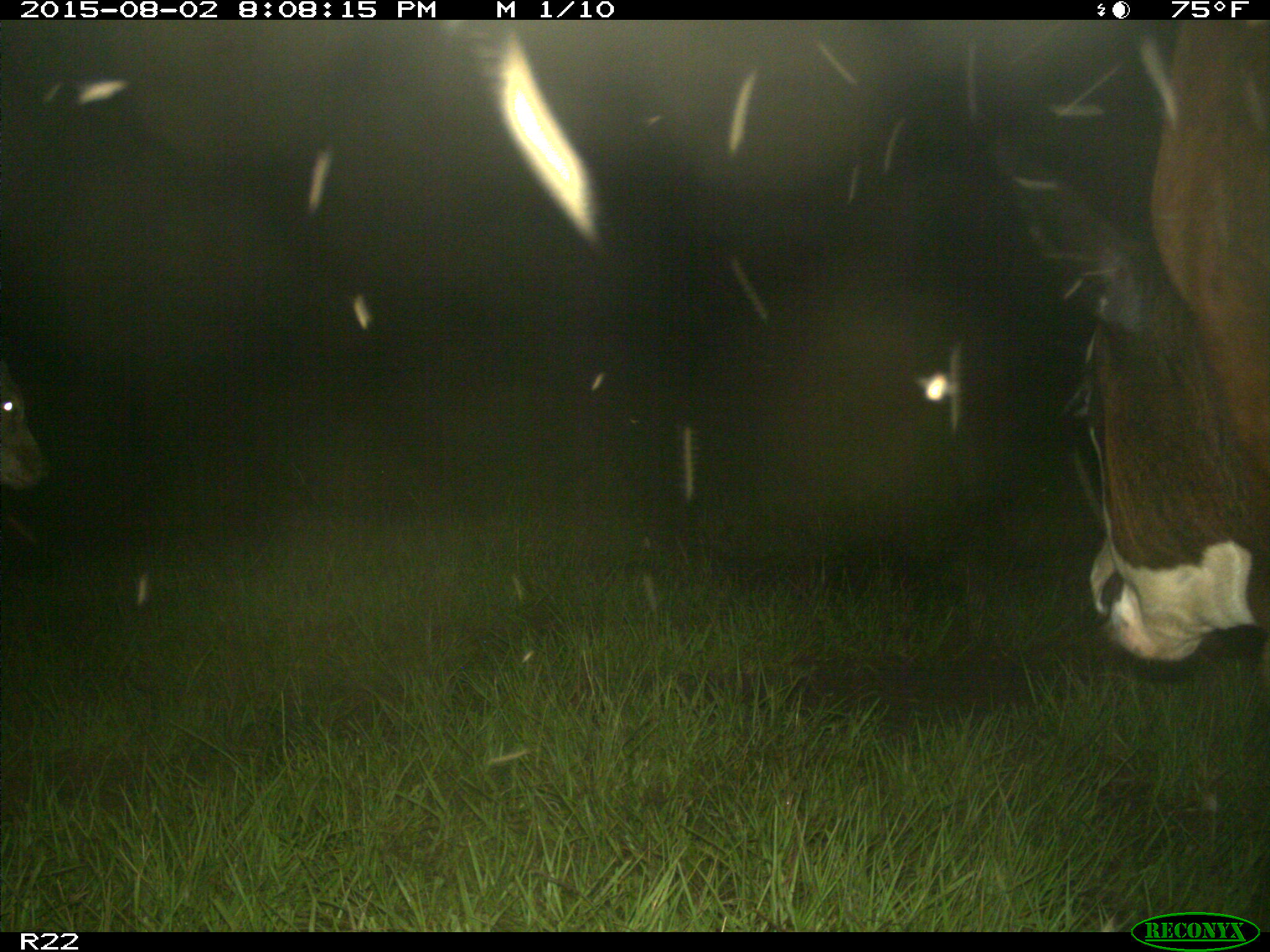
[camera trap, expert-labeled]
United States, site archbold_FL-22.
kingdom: Animalia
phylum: Chordata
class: Mammalia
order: Artiodactyla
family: Bovidae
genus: Bos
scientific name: Bos taurus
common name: domestic cow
Bos taurus (domestic cow).